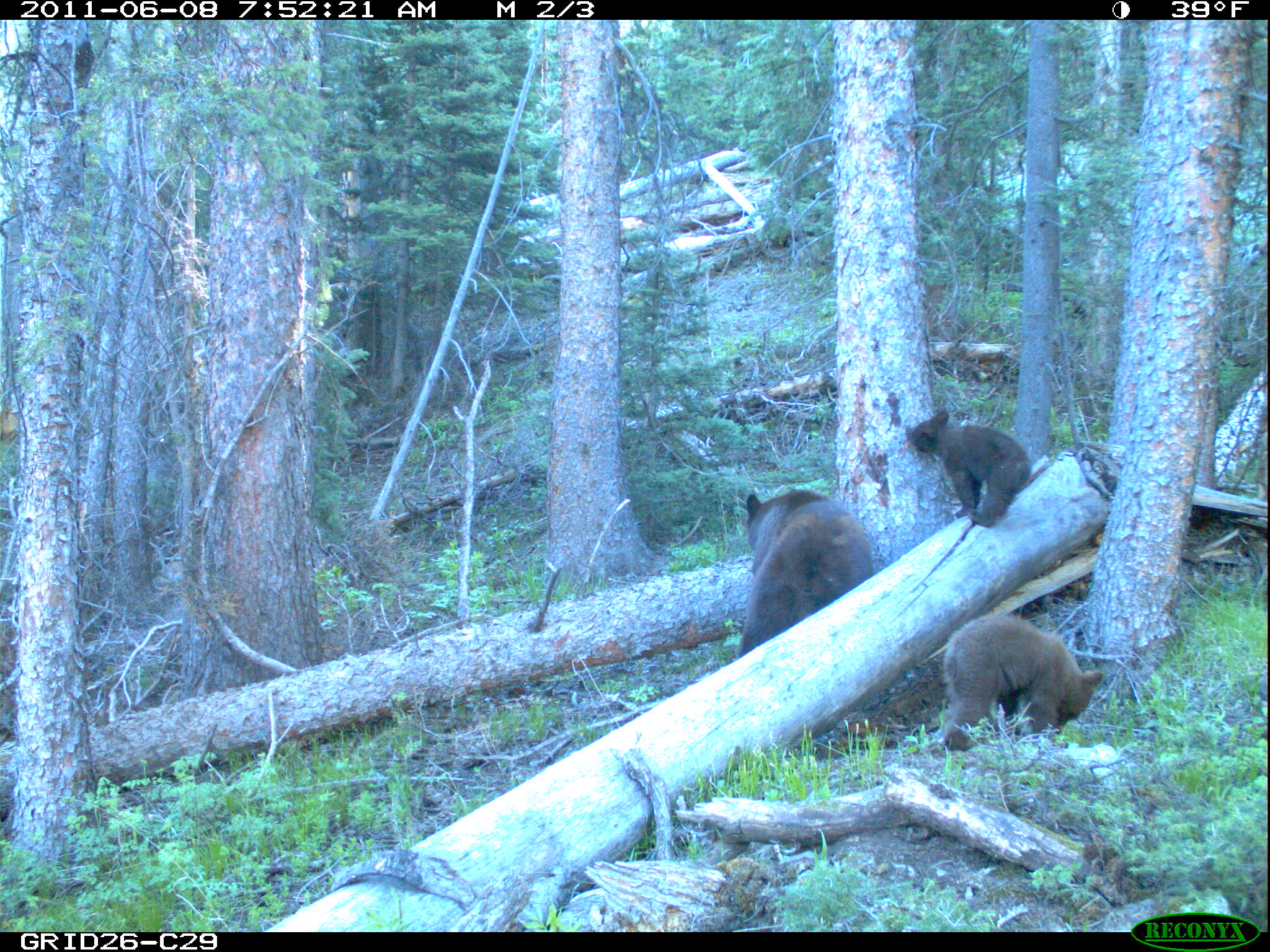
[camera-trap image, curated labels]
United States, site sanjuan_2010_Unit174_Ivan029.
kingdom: Animalia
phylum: Chordata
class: Mammalia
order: Carnivora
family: Ursidae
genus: Ursus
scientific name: Ursus americanus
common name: american black bear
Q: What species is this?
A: Ursus americanus (american black bear).